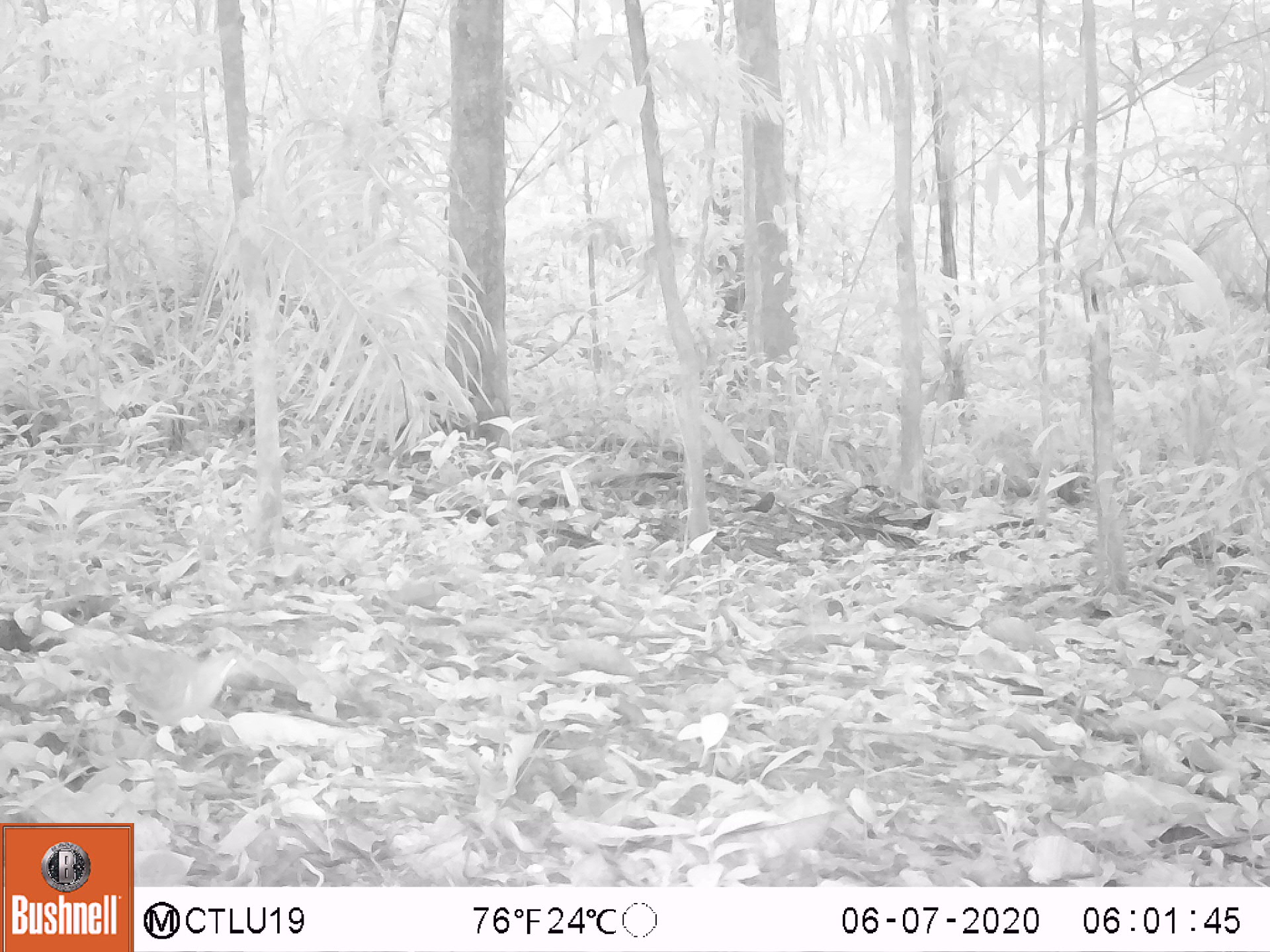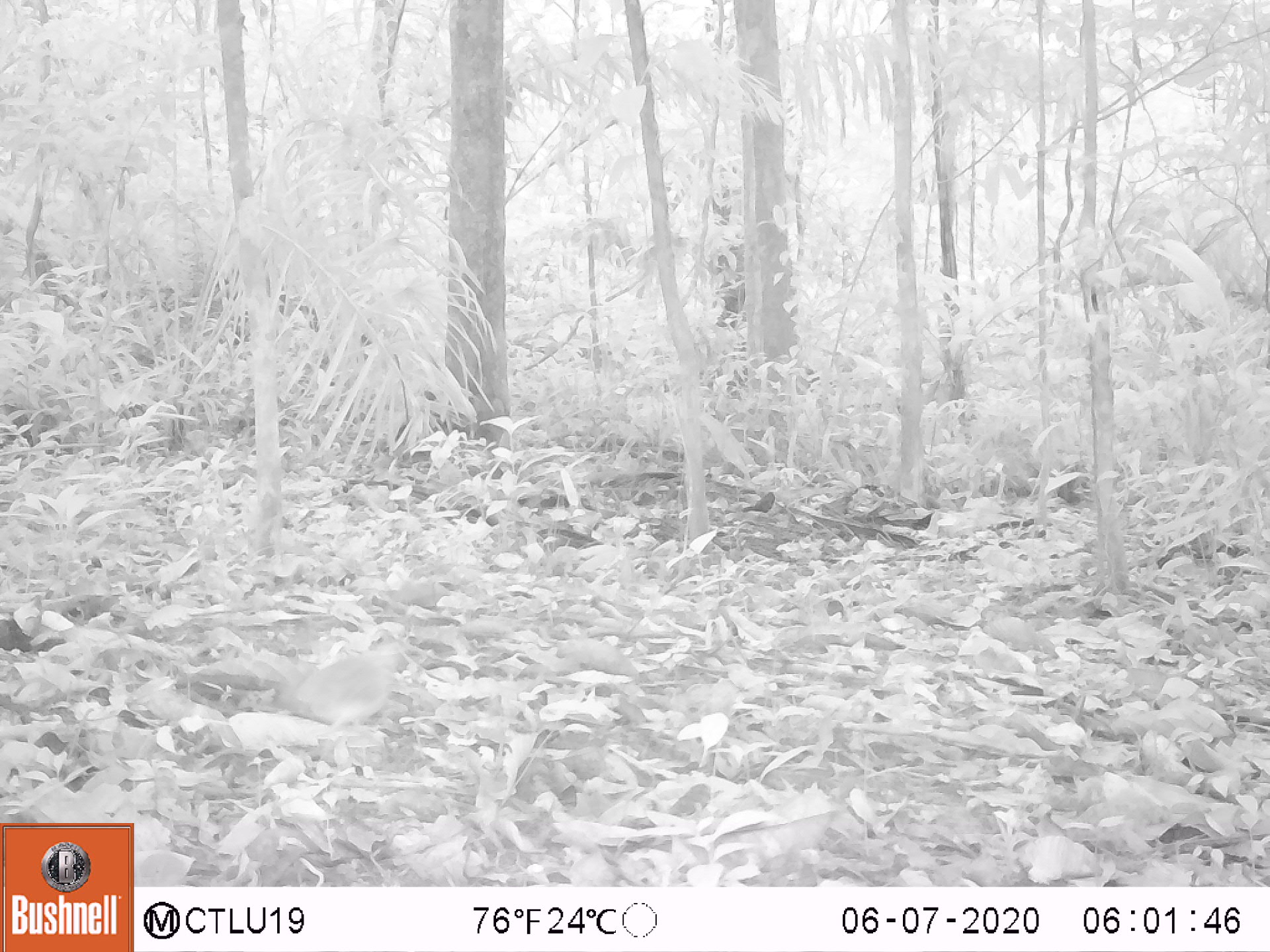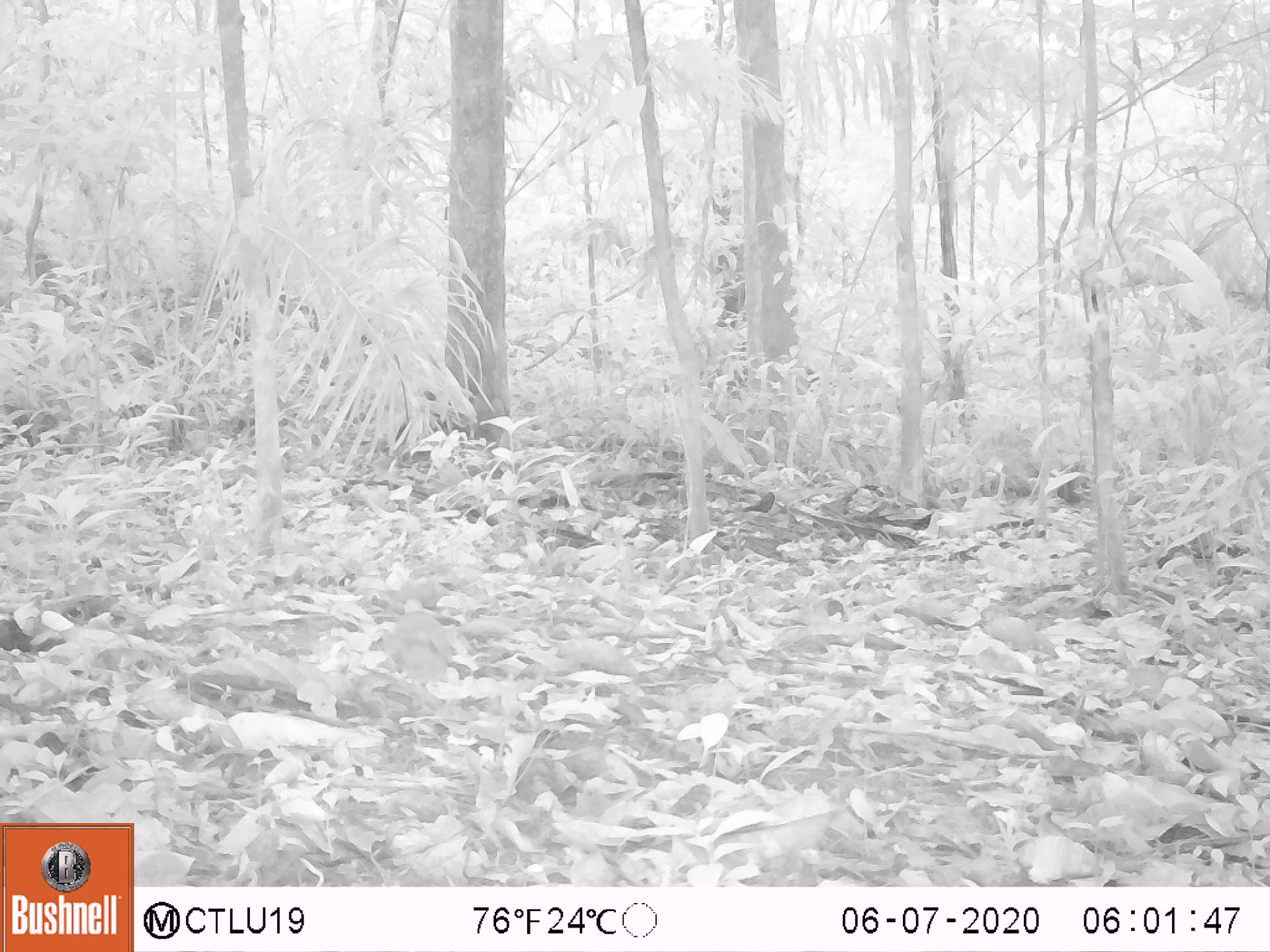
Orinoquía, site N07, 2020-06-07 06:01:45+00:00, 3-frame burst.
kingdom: Animalia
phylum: Chordata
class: Aves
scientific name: Aves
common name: bird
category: unknown bird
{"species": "unknown bird (bird) (Aves)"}